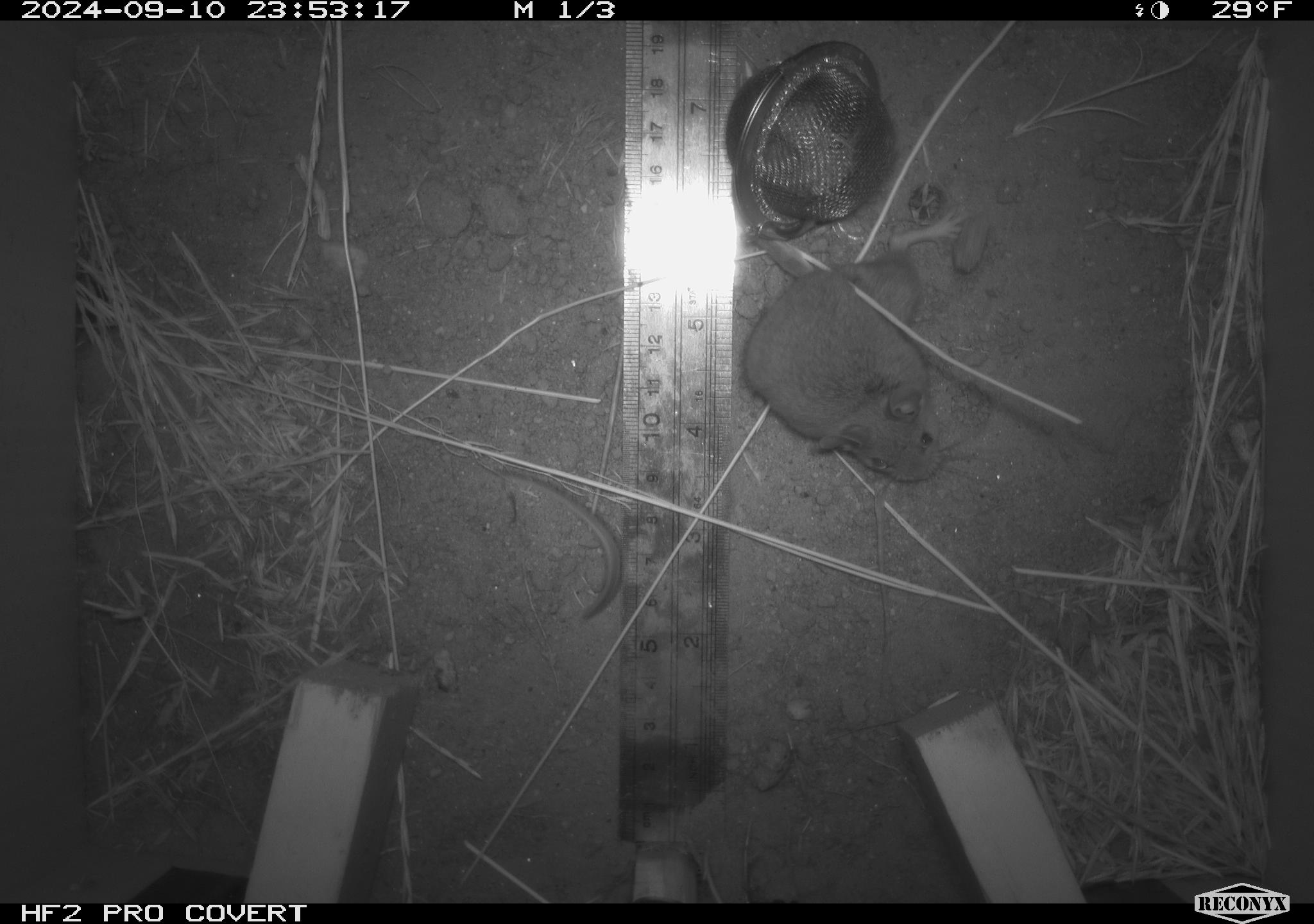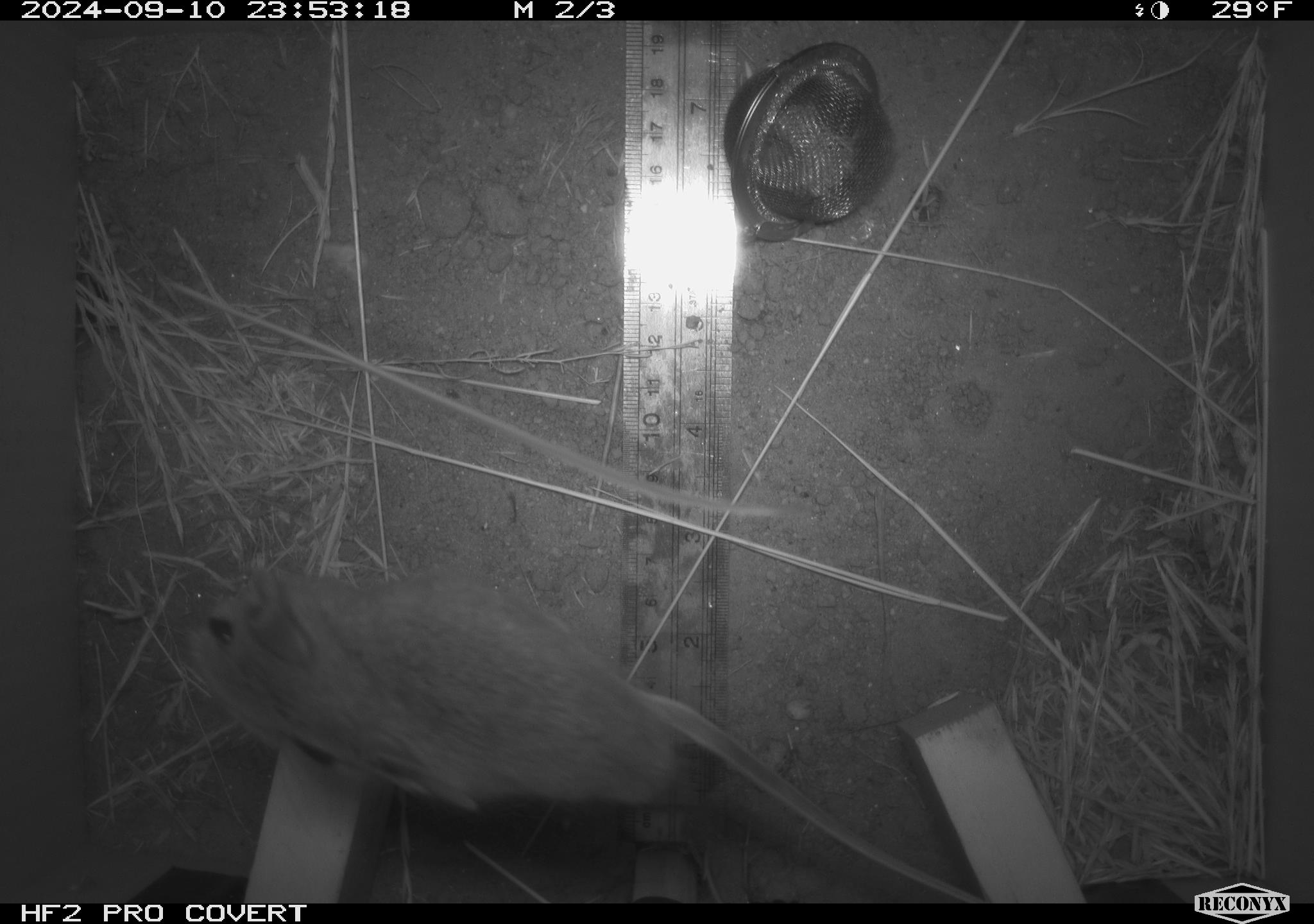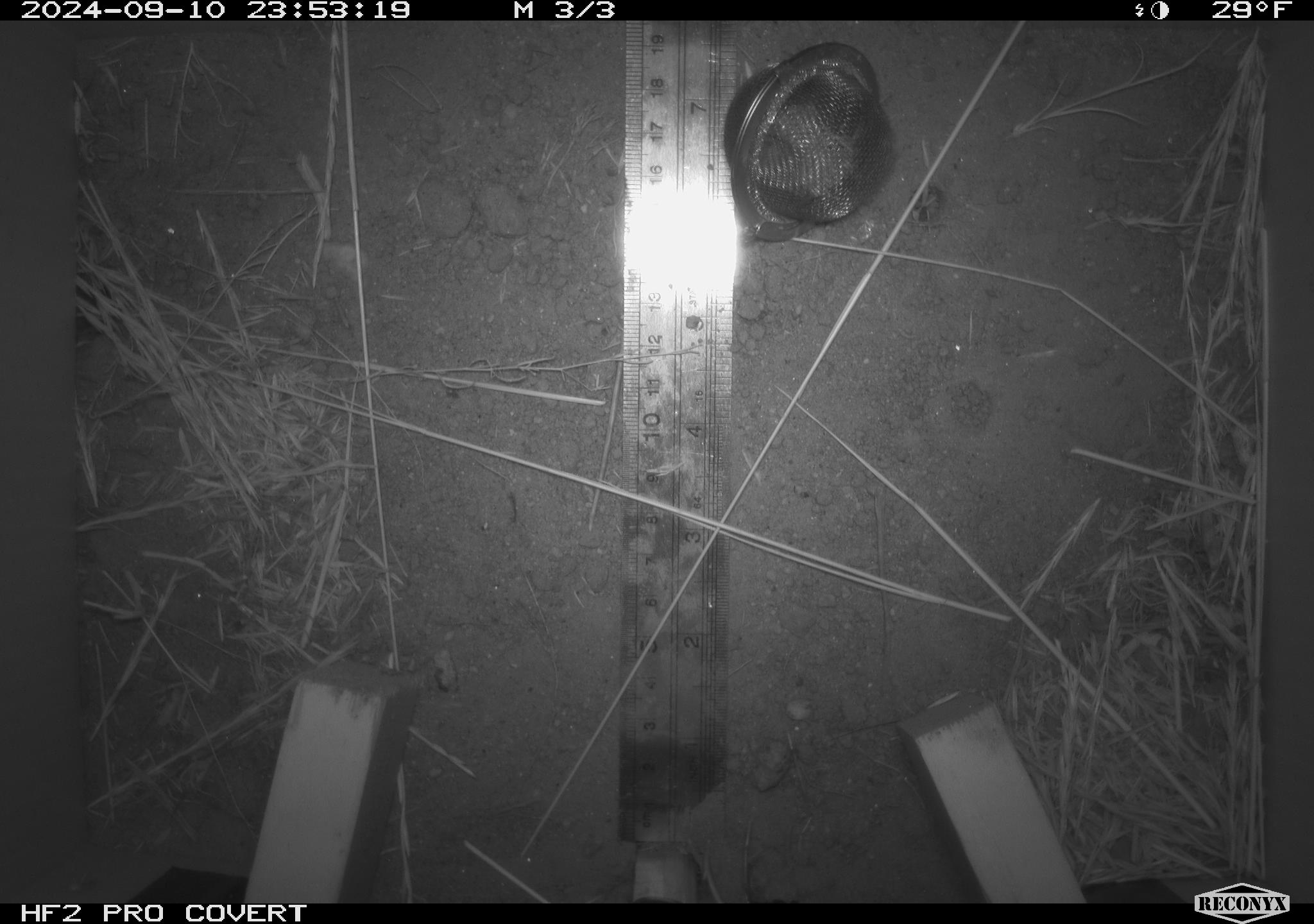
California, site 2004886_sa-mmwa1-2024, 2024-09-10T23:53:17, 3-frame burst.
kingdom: Animalia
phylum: Chordata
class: Mammalia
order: Rodentia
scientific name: Rodentia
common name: mouse species